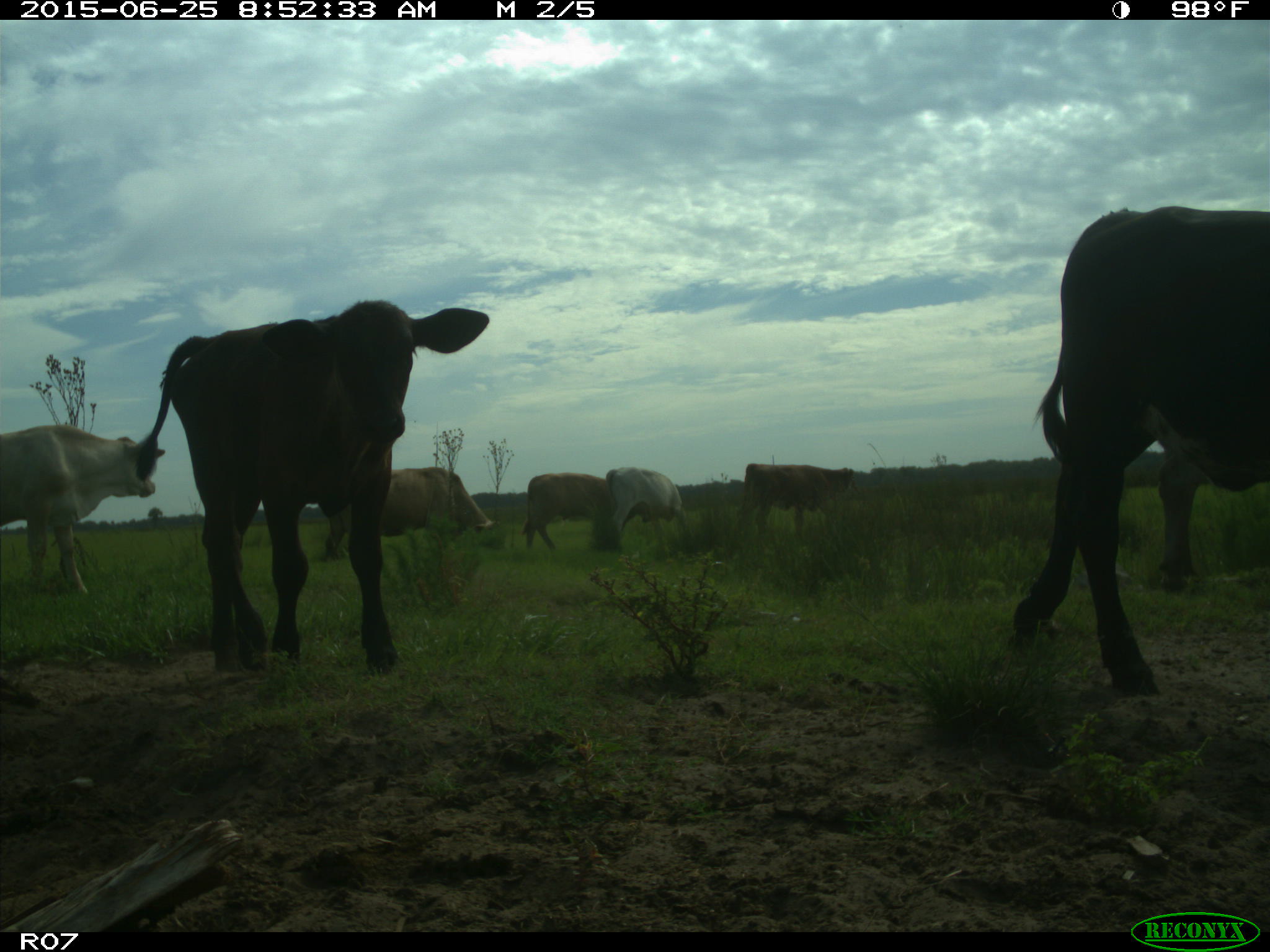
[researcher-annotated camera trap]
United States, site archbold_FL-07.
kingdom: Animalia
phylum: Chordata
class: Mammalia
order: Artiodactyla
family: Bovidae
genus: Bos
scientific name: Bos taurus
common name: domestic cow